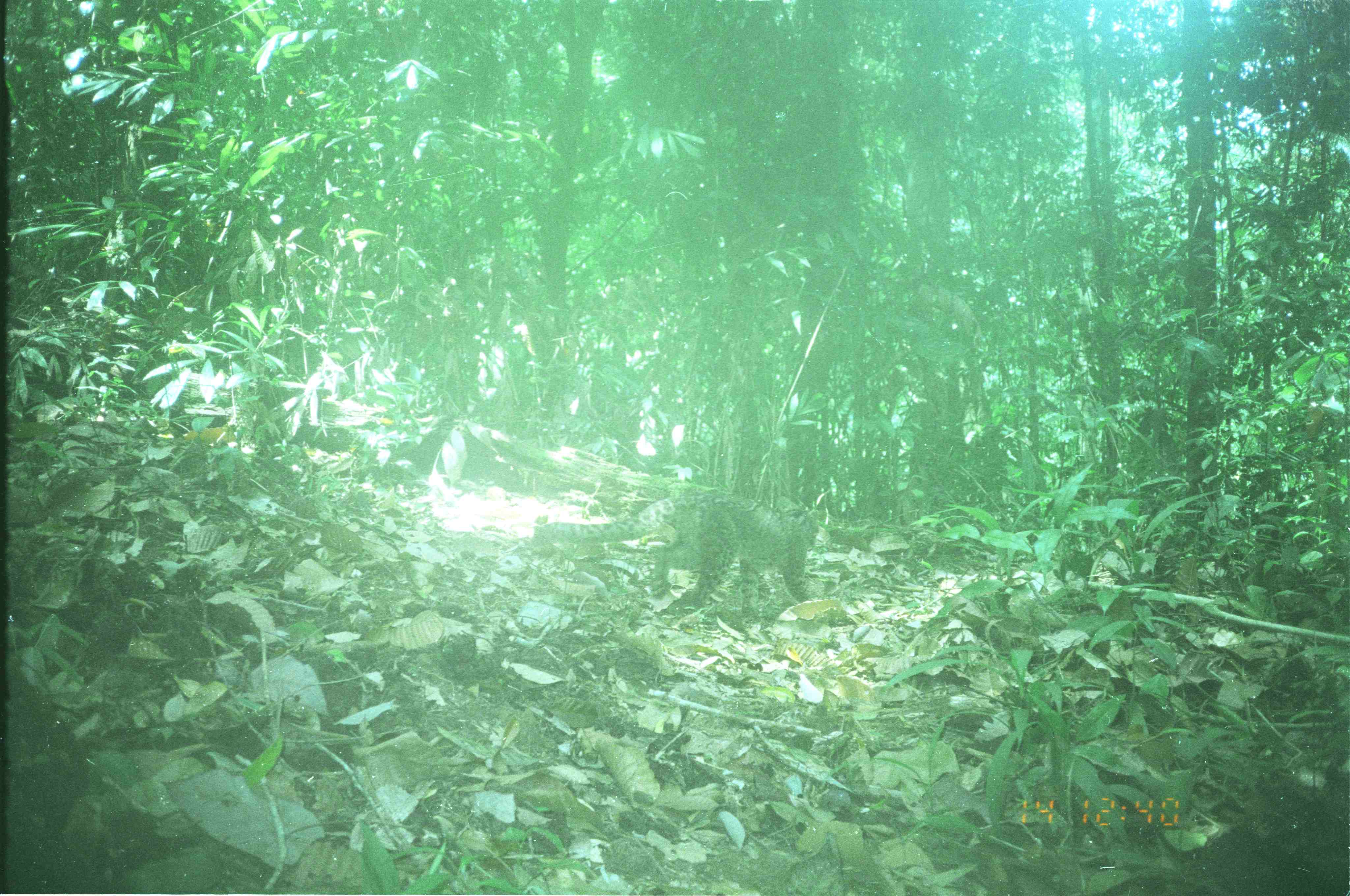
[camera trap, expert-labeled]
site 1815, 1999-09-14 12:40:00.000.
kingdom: Animalia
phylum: Chordata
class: Mammalia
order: Carnivora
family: Felidae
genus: Pardofelis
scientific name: Pardofelis marmorata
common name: marbled cat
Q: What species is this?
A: Pardofelis marmorata (marbled cat).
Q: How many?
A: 1.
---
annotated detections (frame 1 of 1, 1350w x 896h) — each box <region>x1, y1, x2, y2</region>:
pardofelis marmorata: <region>534, 491, 819, 622</region>